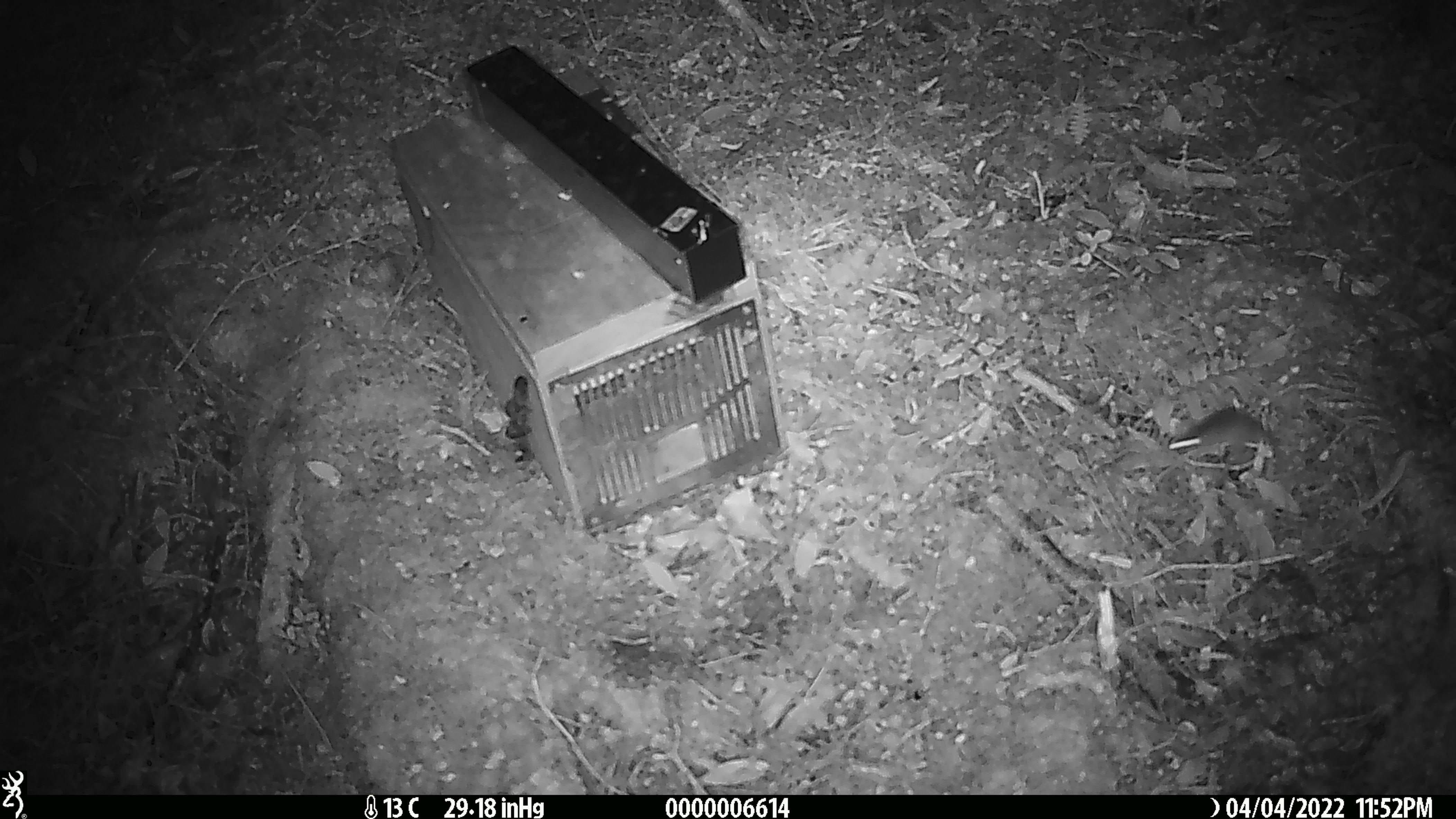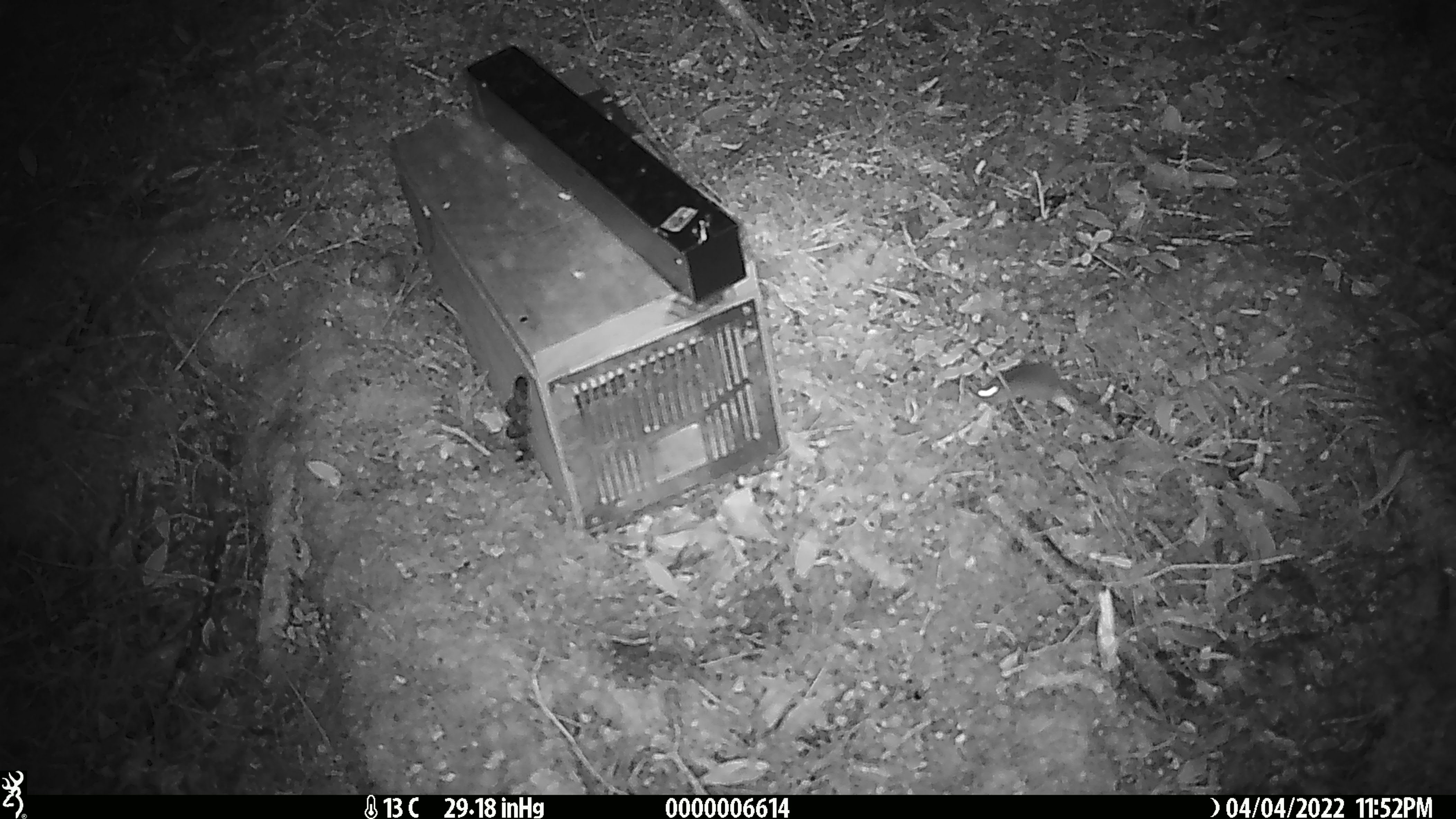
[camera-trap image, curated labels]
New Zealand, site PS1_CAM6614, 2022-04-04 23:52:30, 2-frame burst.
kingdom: Animalia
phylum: Chordata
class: Mammalia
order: Rodentia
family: Muridae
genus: Mus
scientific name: Mus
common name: mouse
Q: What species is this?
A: Mouse (Mus).